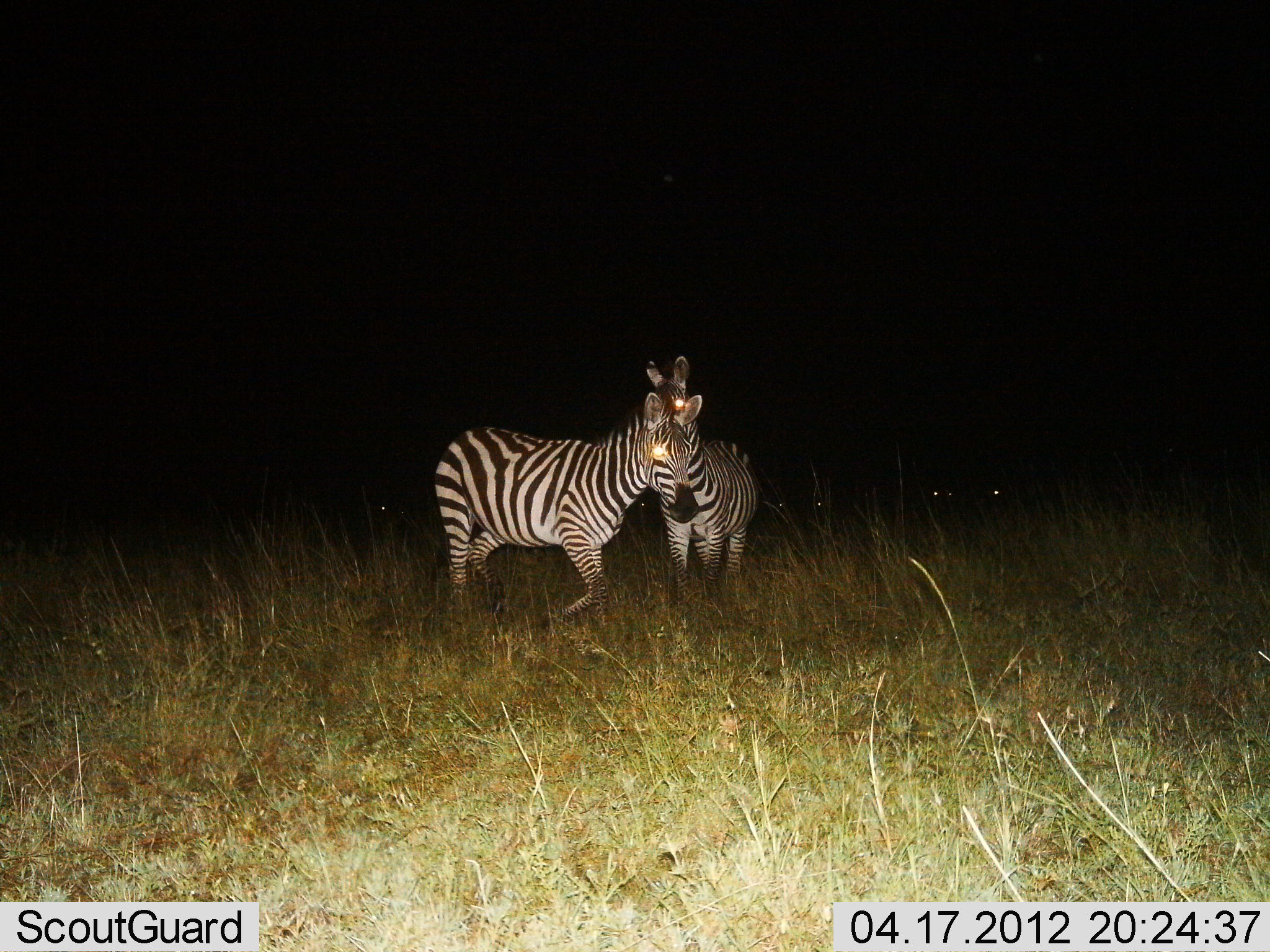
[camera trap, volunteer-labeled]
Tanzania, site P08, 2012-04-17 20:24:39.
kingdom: Animalia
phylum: Chordata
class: Mammalia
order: Perissodactyla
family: Equidae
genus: Equus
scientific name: Equus quagga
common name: plains zebra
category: zebra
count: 2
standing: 70%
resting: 10%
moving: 30%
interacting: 10%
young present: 0%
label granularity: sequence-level